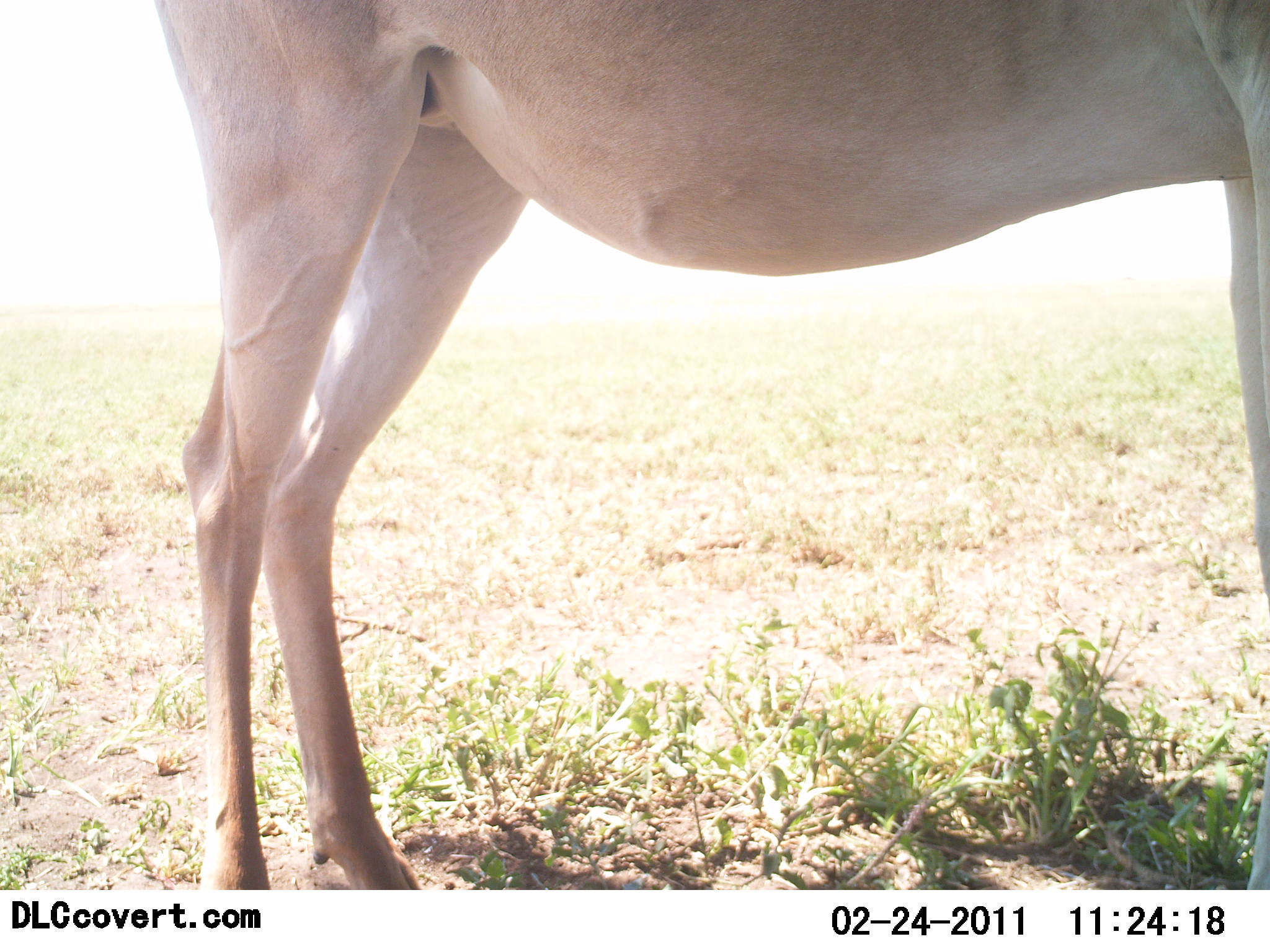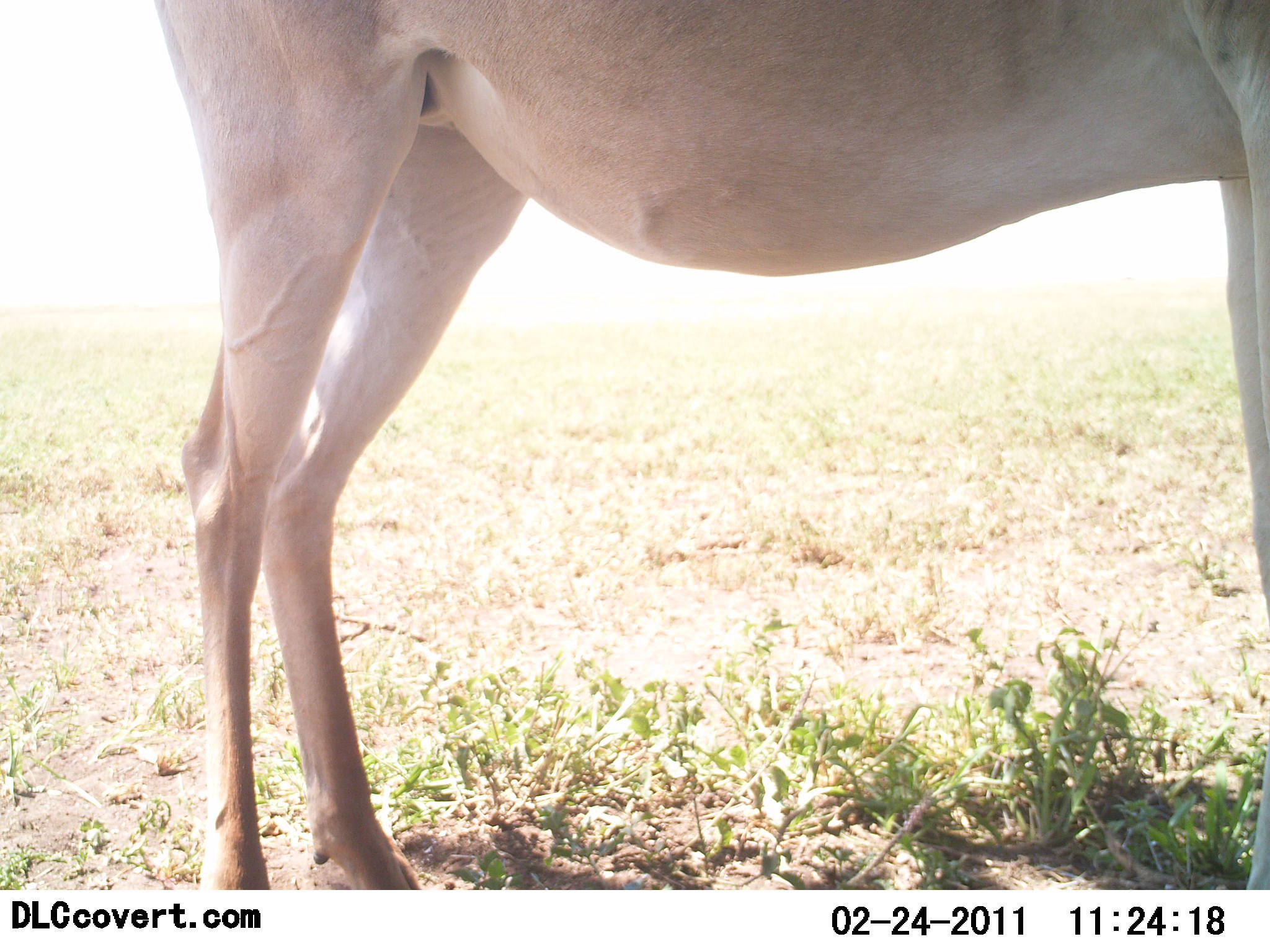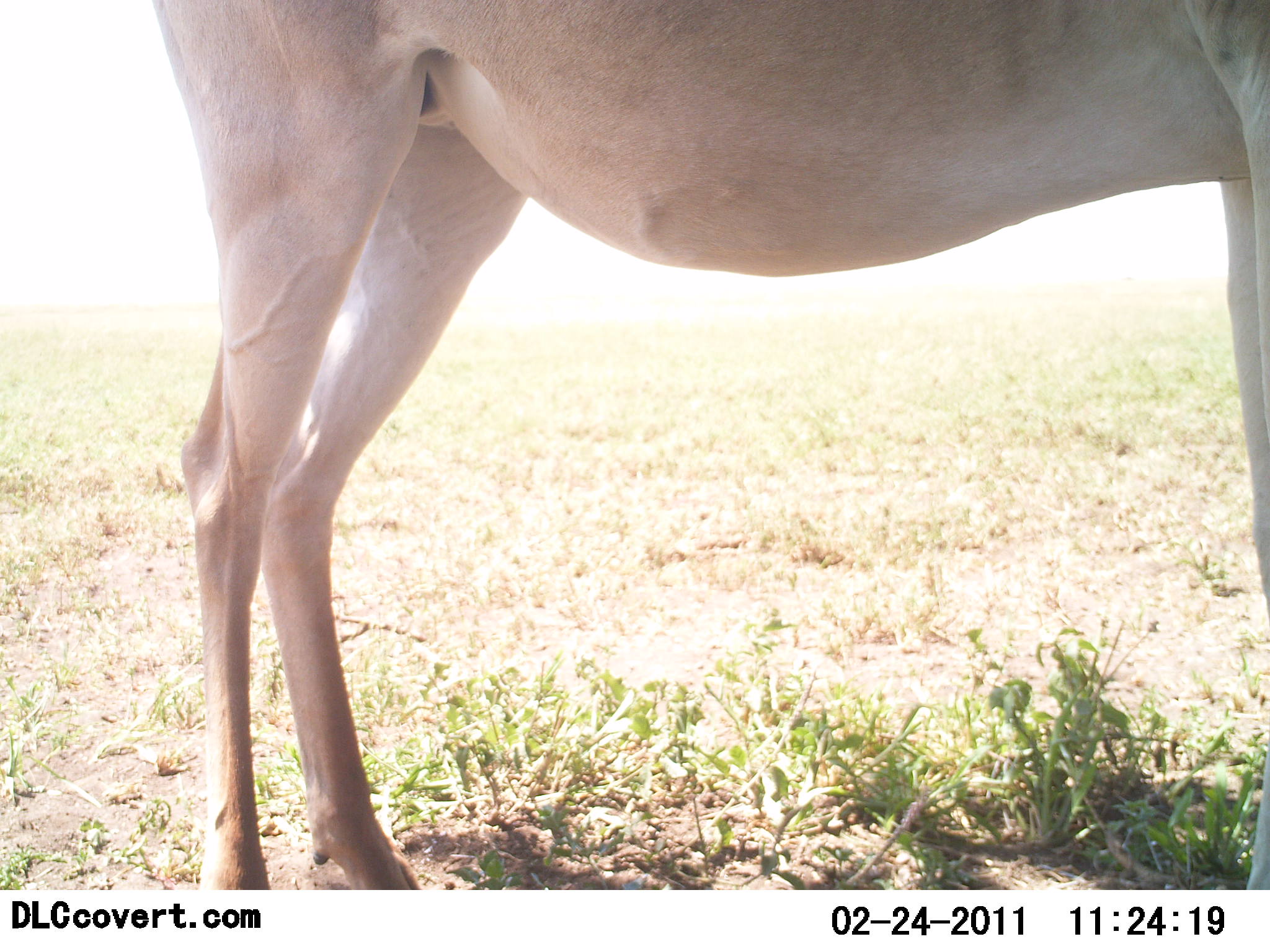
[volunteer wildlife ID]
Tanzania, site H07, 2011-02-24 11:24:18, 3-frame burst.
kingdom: Animalia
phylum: Chordata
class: Mammalia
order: Artiodactyla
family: Bovidae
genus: Alcelaphus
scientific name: Alcelaphus buselaphus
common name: hartebeest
Hartebeest (Alcelaphus buselaphus), count 1. Behavior (volunteer vote fractions): standing 100%, resting 0%, moving 0%, interacting 0%. Young present (vote fraction): 0%. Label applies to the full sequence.